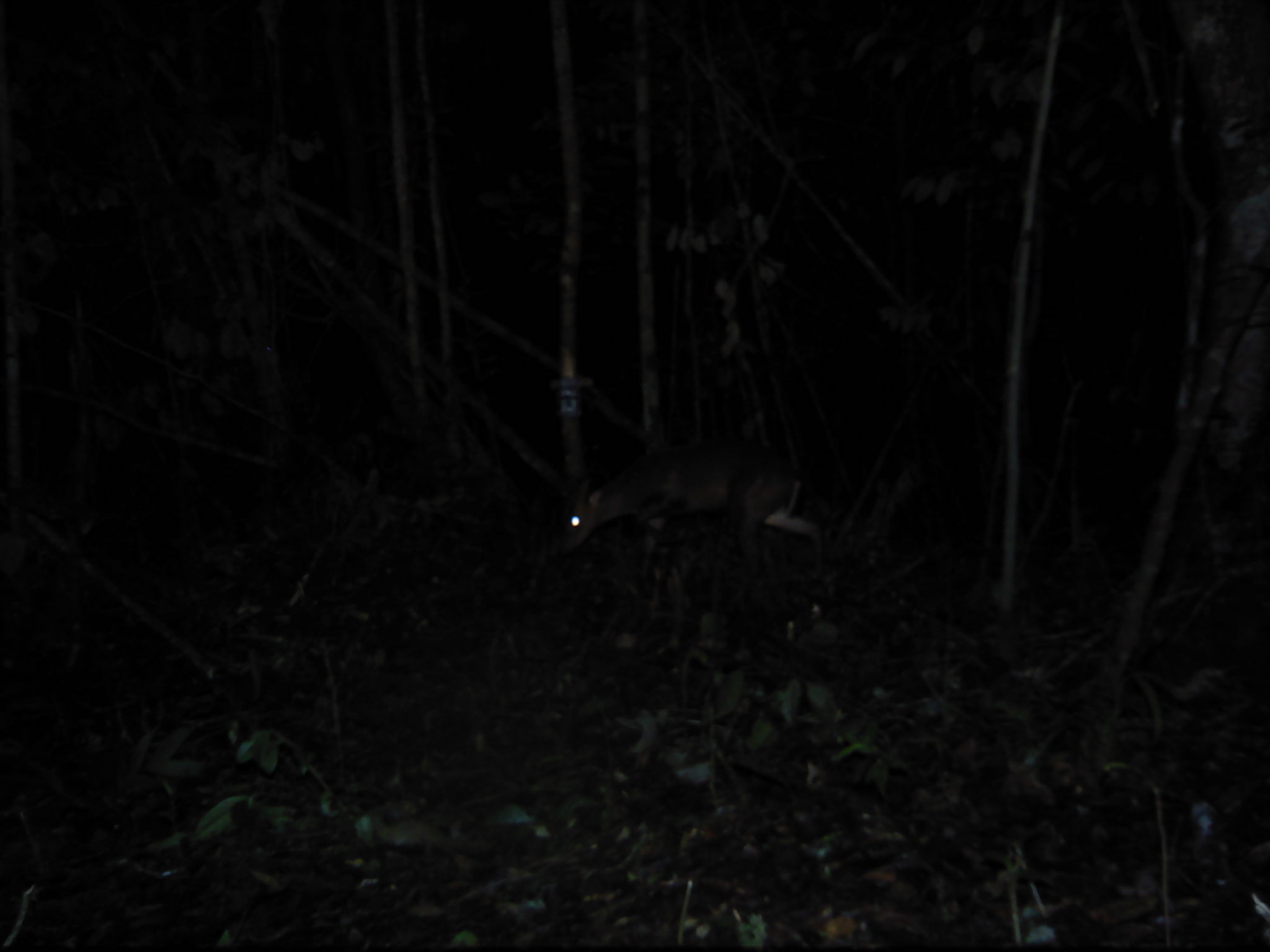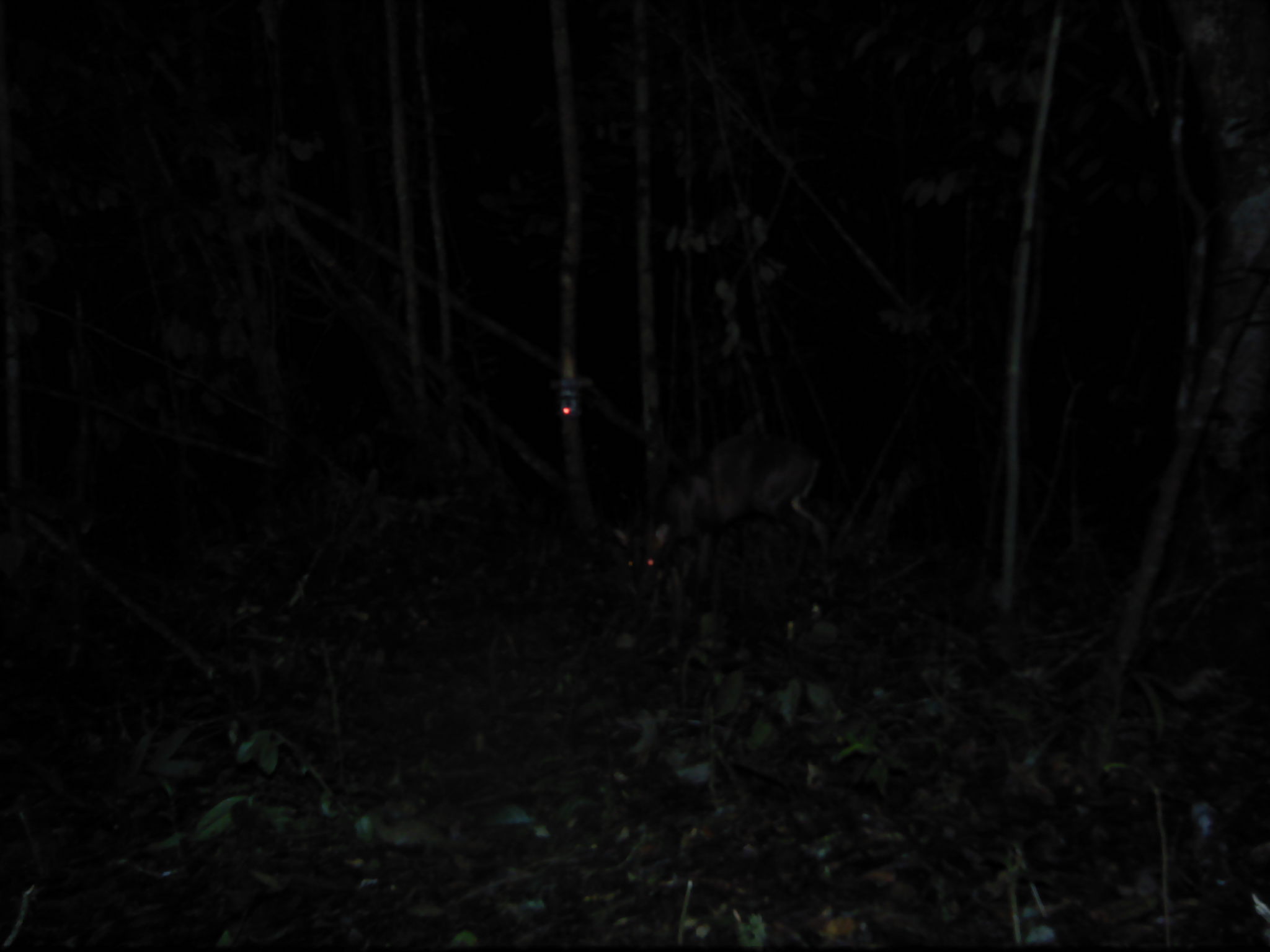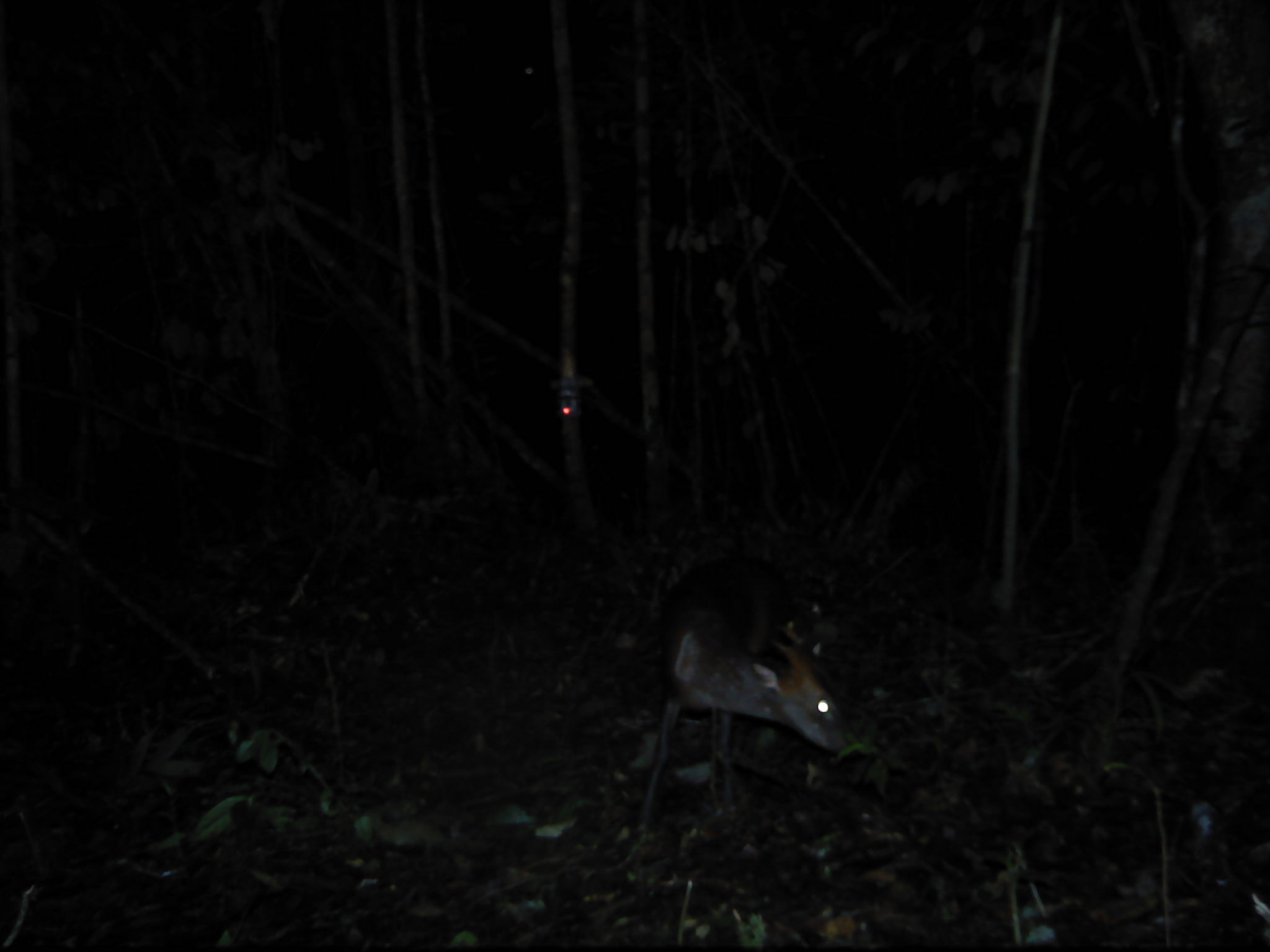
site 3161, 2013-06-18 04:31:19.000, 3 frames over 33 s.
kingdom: Animalia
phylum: Chordata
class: Mammalia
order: Artiodactyla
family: Cervidae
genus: Muntiacus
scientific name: Muntiacus muntjak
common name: southern red muntjac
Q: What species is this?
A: Muntiacus muntjak (southern red muntjac).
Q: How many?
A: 1.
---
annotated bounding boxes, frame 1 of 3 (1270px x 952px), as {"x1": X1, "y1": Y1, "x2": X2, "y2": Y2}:
muntiacus muntjak: {"x1": 542, "y1": 441, "x2": 826, "y2": 581}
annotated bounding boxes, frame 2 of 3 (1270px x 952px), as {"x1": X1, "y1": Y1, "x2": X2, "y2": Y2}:
muntiacus muntjak: {"x1": 608, "y1": 424, "x2": 837, "y2": 603}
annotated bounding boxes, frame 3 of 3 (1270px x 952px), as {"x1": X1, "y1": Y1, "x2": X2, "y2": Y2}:
muntiacus muntjak: {"x1": 627, "y1": 544, "x2": 858, "y2": 846}